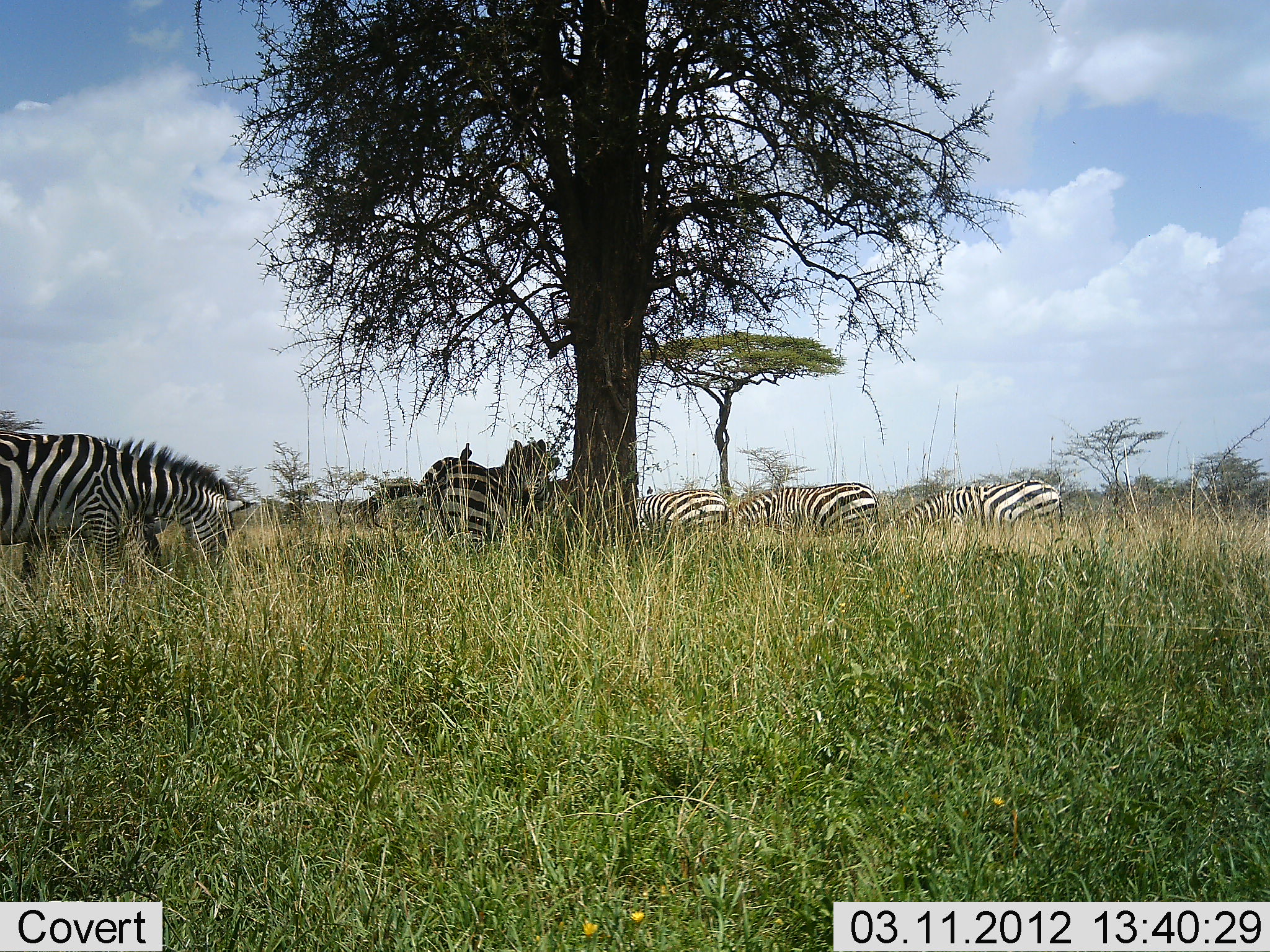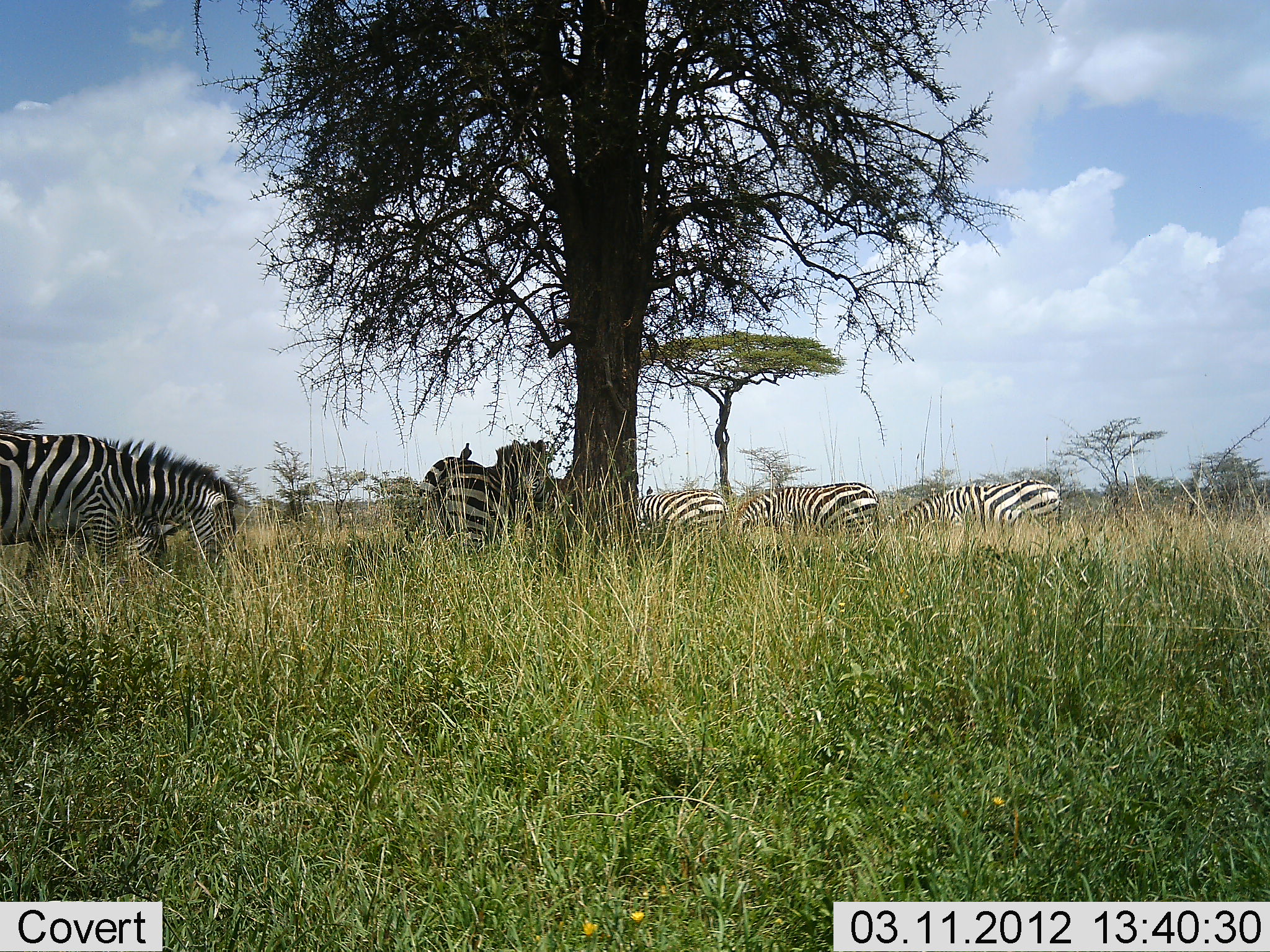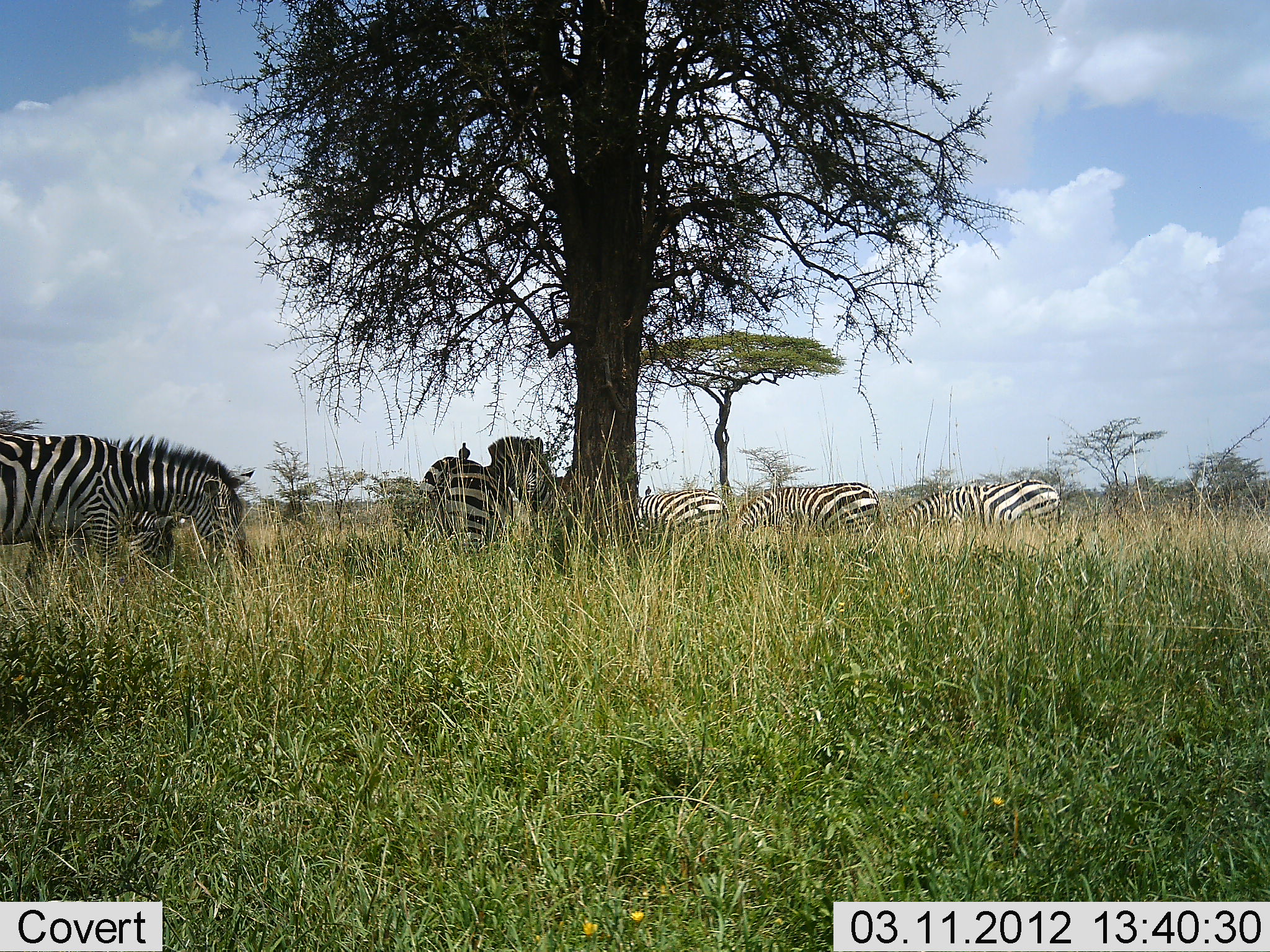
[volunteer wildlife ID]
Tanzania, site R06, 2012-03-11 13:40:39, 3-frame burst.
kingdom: Animalia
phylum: Chordata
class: Mammalia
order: Perissodactyla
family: Equidae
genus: Equus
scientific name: Equus quagga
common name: plains zebra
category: zebra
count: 6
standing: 50%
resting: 10%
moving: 10%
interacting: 10%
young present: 0%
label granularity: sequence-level